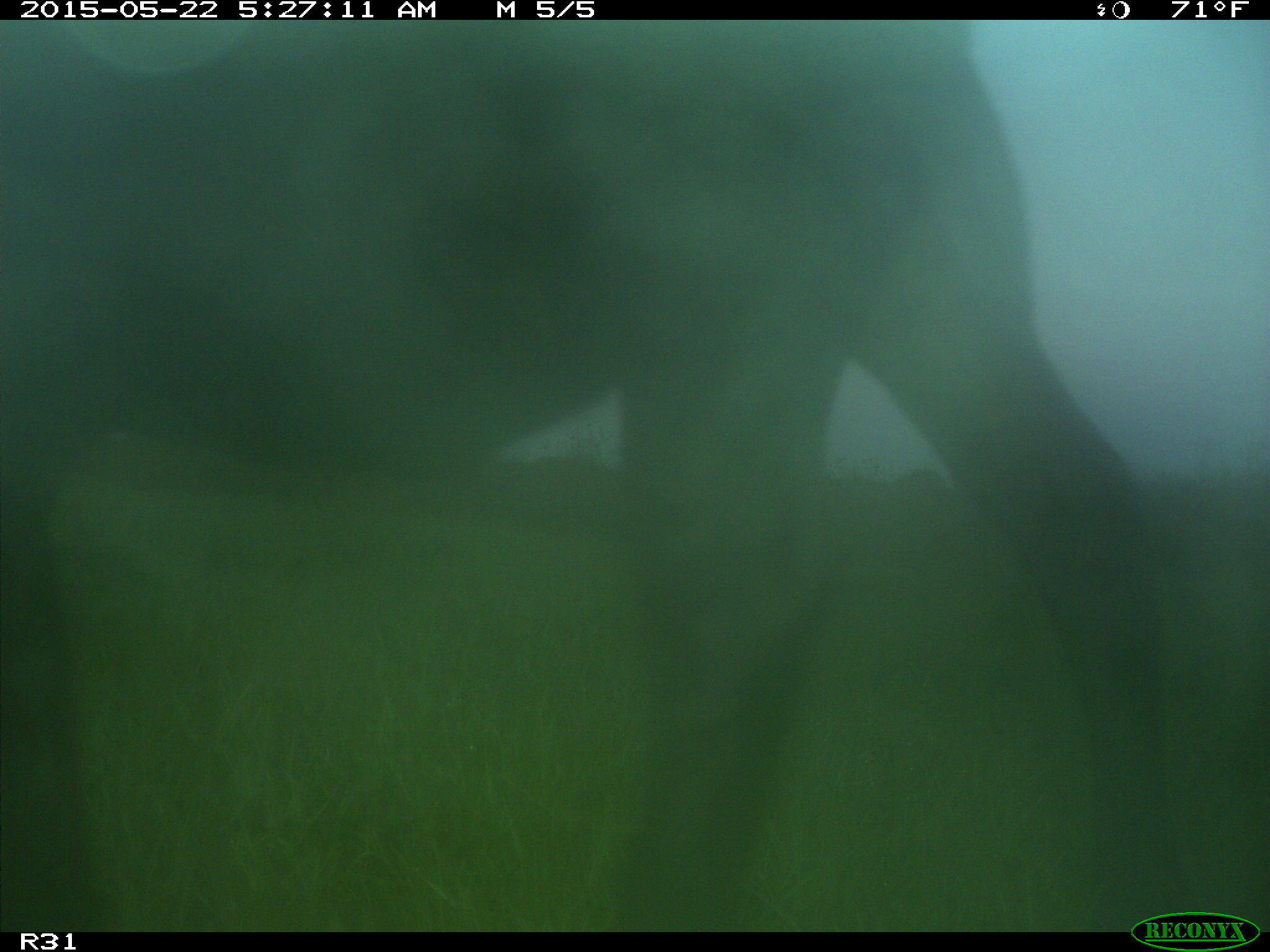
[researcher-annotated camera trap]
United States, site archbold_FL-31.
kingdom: Animalia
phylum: Chordata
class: Mammalia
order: Artiodactyla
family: Bovidae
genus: Bos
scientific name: Bos taurus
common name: domestic cow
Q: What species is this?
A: Bos taurus (domestic cow).